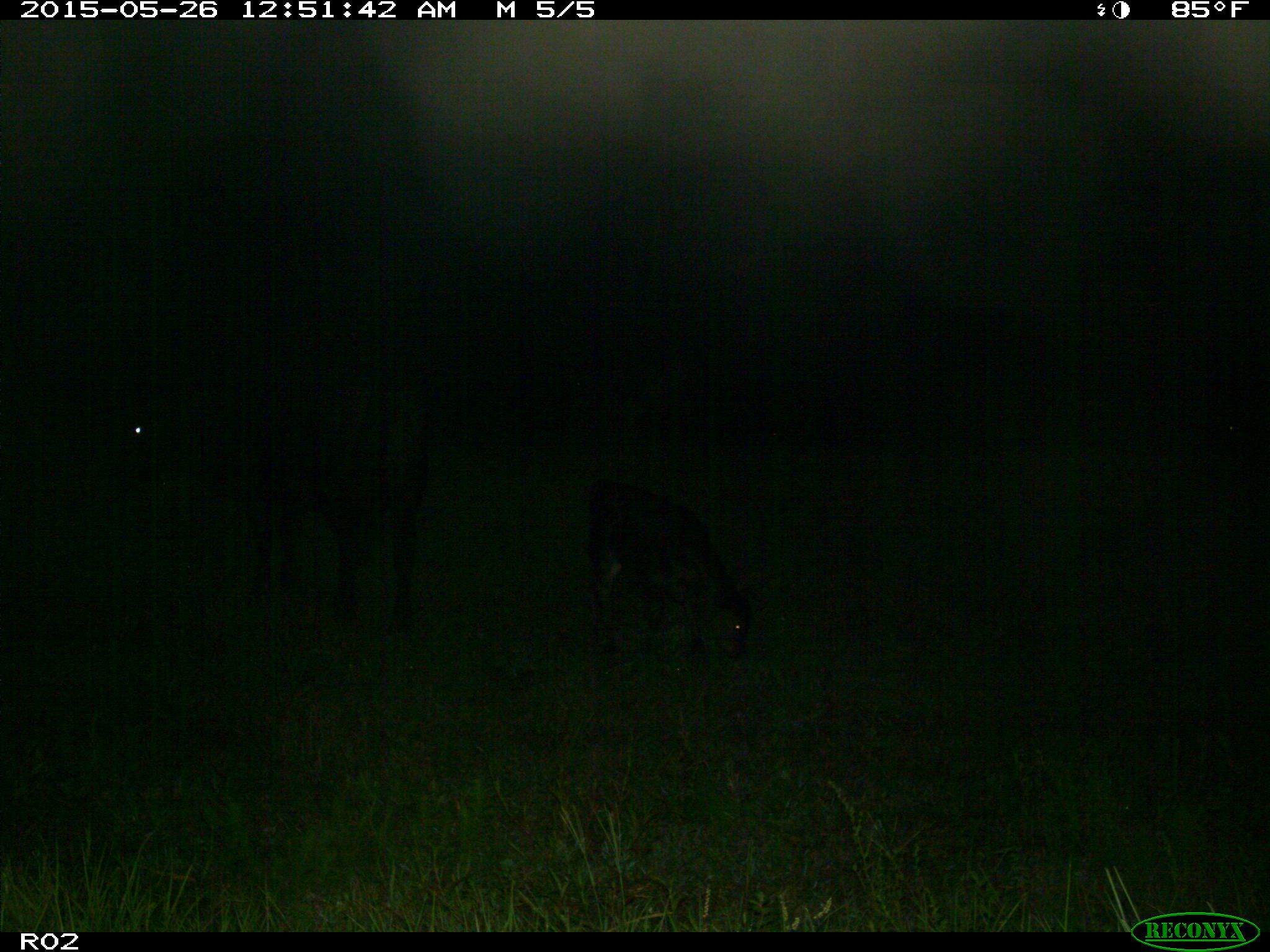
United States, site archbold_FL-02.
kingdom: Animalia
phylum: Chordata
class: Mammalia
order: Artiodactyla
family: Bovidae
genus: Bos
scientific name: Bos taurus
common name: domestic cow